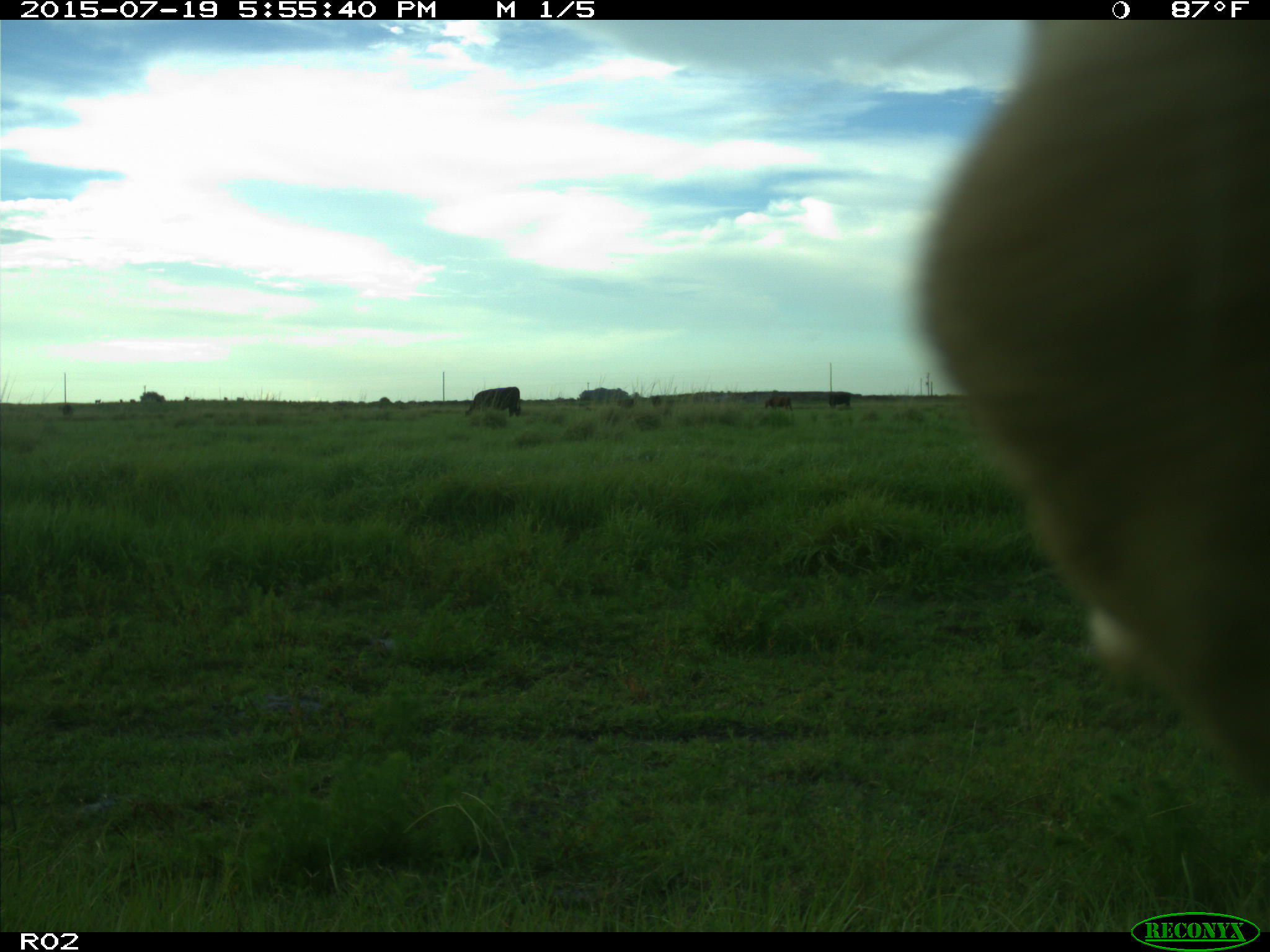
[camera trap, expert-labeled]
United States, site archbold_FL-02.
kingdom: Animalia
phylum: Chordata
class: Mammalia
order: Artiodactyla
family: Bovidae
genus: Bos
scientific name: Bos taurus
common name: domestic cow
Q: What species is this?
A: Bos taurus (domestic cow).